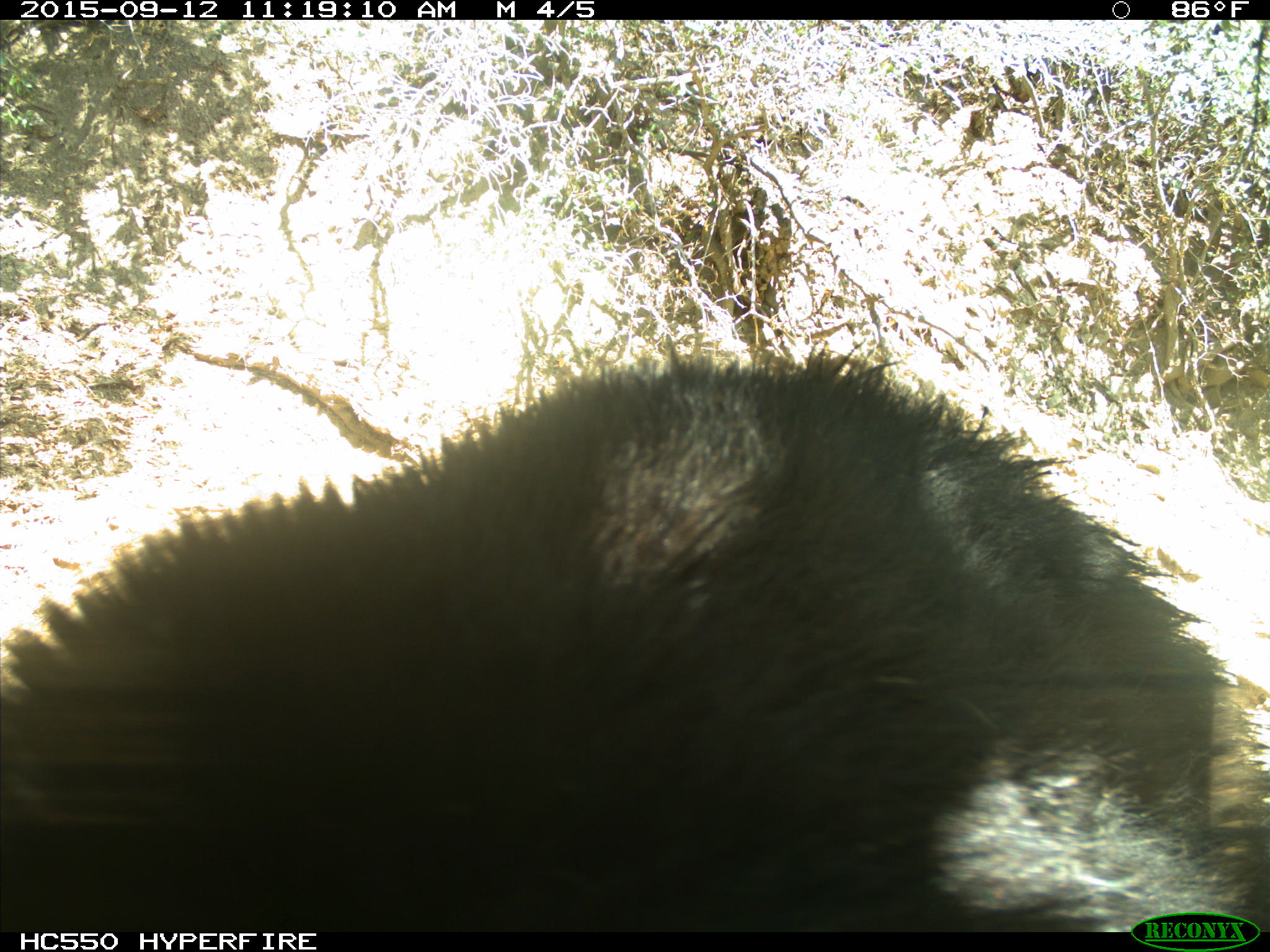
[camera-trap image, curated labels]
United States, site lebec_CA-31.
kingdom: Animalia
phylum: Chordata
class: Mammalia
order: Carnivora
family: Ursidae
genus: Ursus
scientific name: Ursus americanus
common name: american black bear